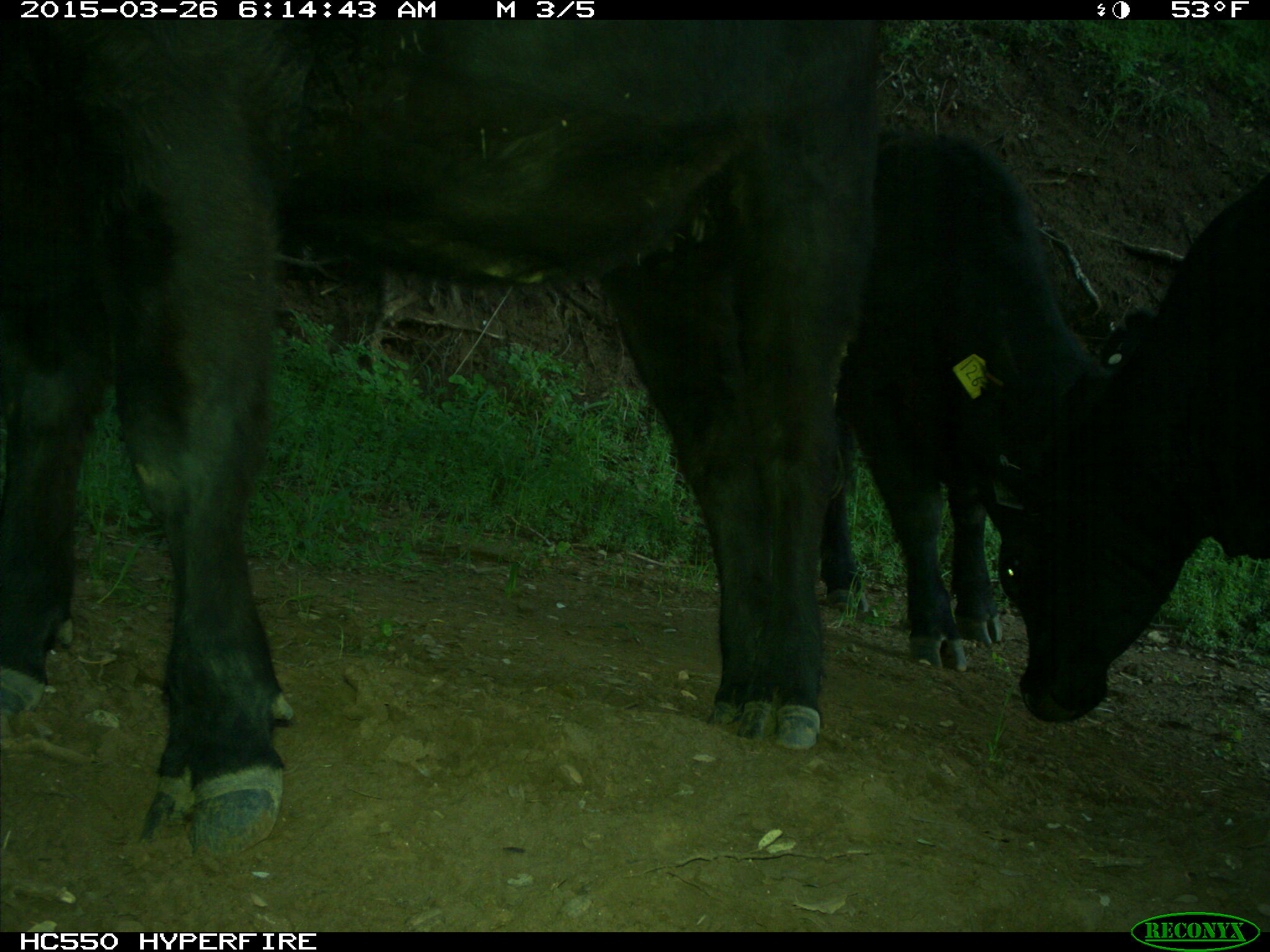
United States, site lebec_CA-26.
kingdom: Animalia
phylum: Chordata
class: Mammalia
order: Artiodactyla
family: Bovidae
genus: Bos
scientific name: Bos taurus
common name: domestic cow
Bos taurus (domestic cow).